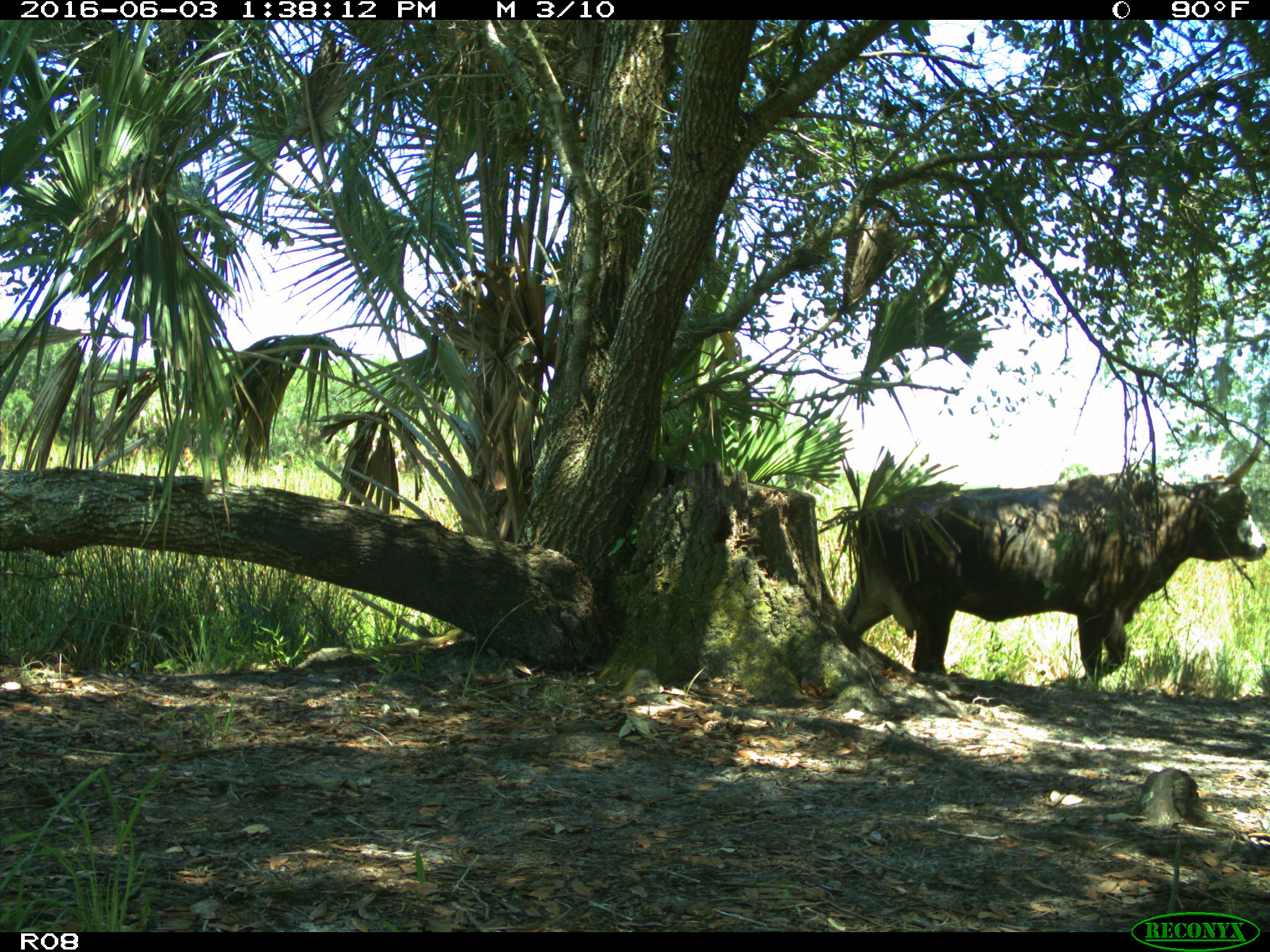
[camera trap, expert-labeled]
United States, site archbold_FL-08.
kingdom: Animalia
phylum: Chordata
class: Mammalia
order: Artiodactyla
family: Bovidae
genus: Bos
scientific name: Bos taurus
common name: domestic cow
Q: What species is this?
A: Bos taurus (domestic cow).